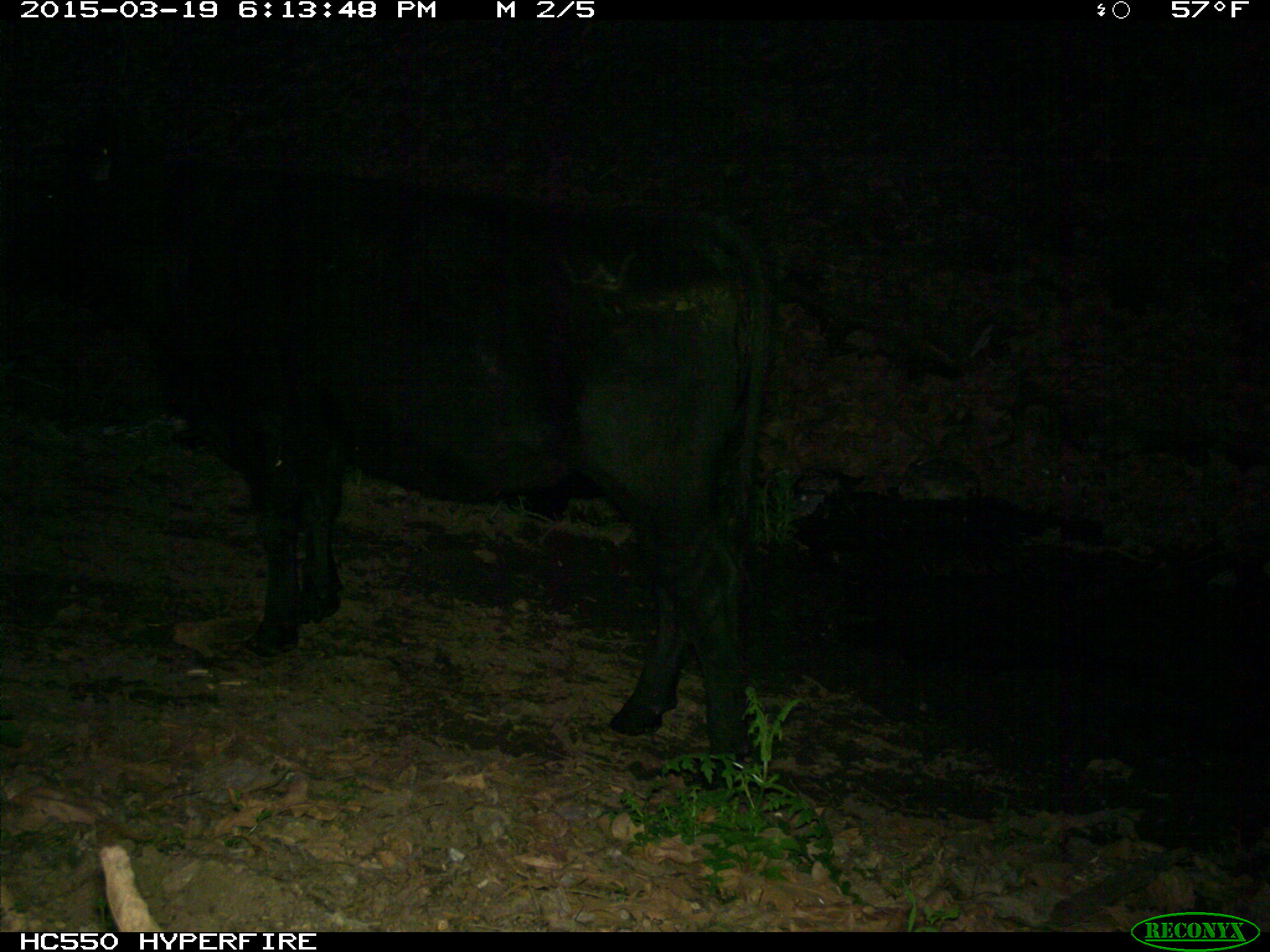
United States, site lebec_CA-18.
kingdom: Animalia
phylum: Chordata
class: Mammalia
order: Artiodactyla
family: Bovidae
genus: Bos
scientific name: Bos taurus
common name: domestic cow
Bos taurus (domestic cow).